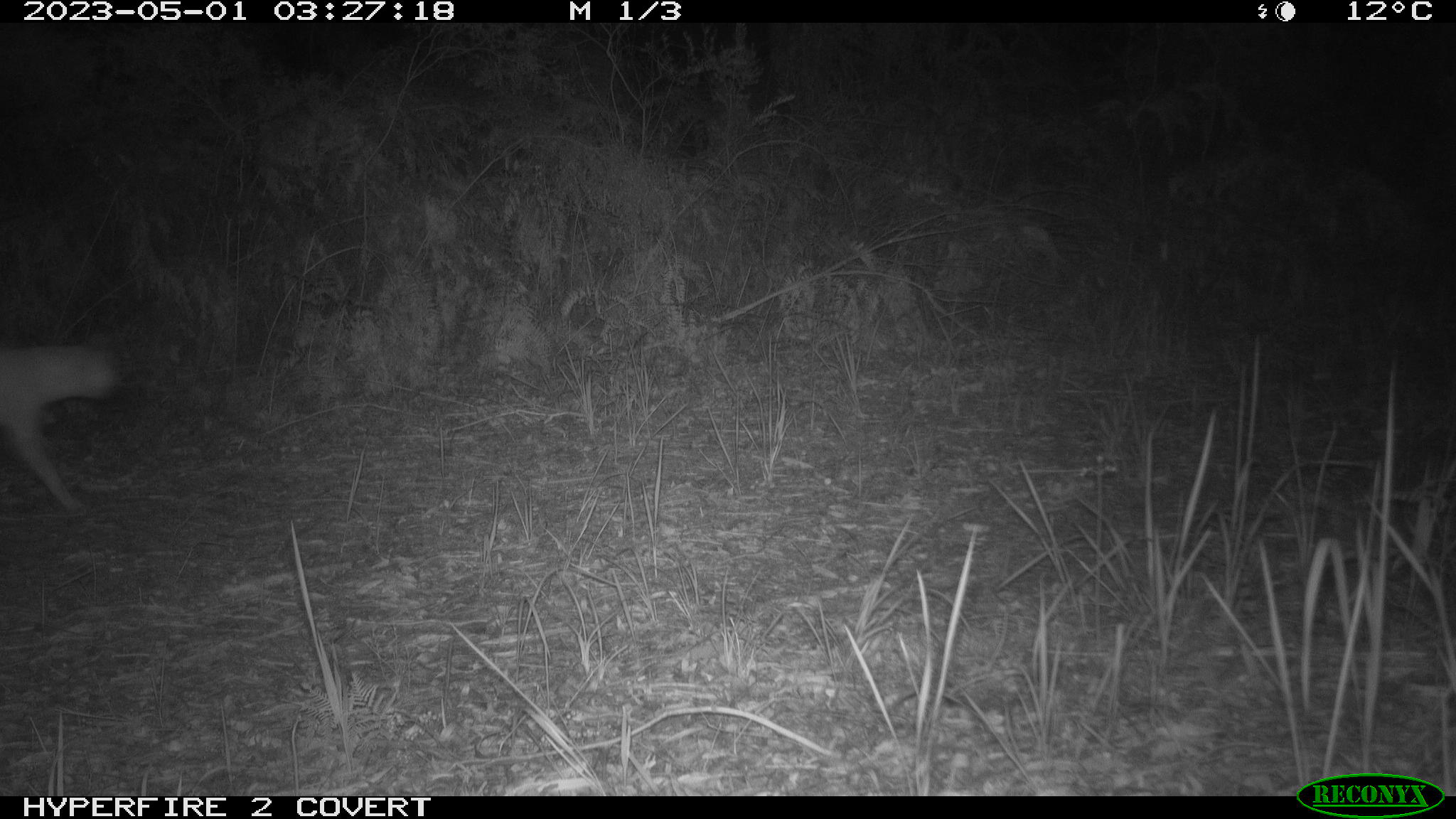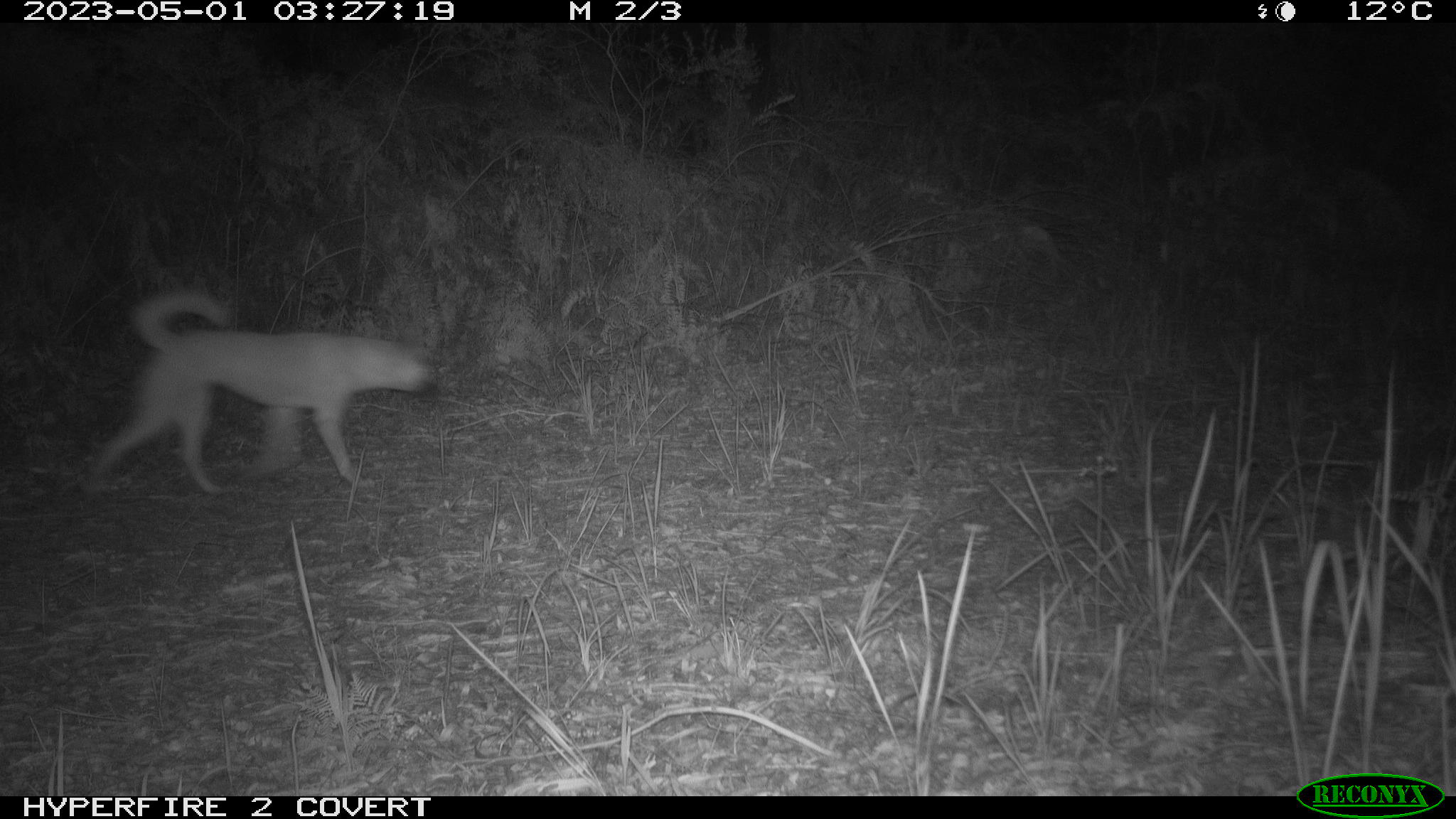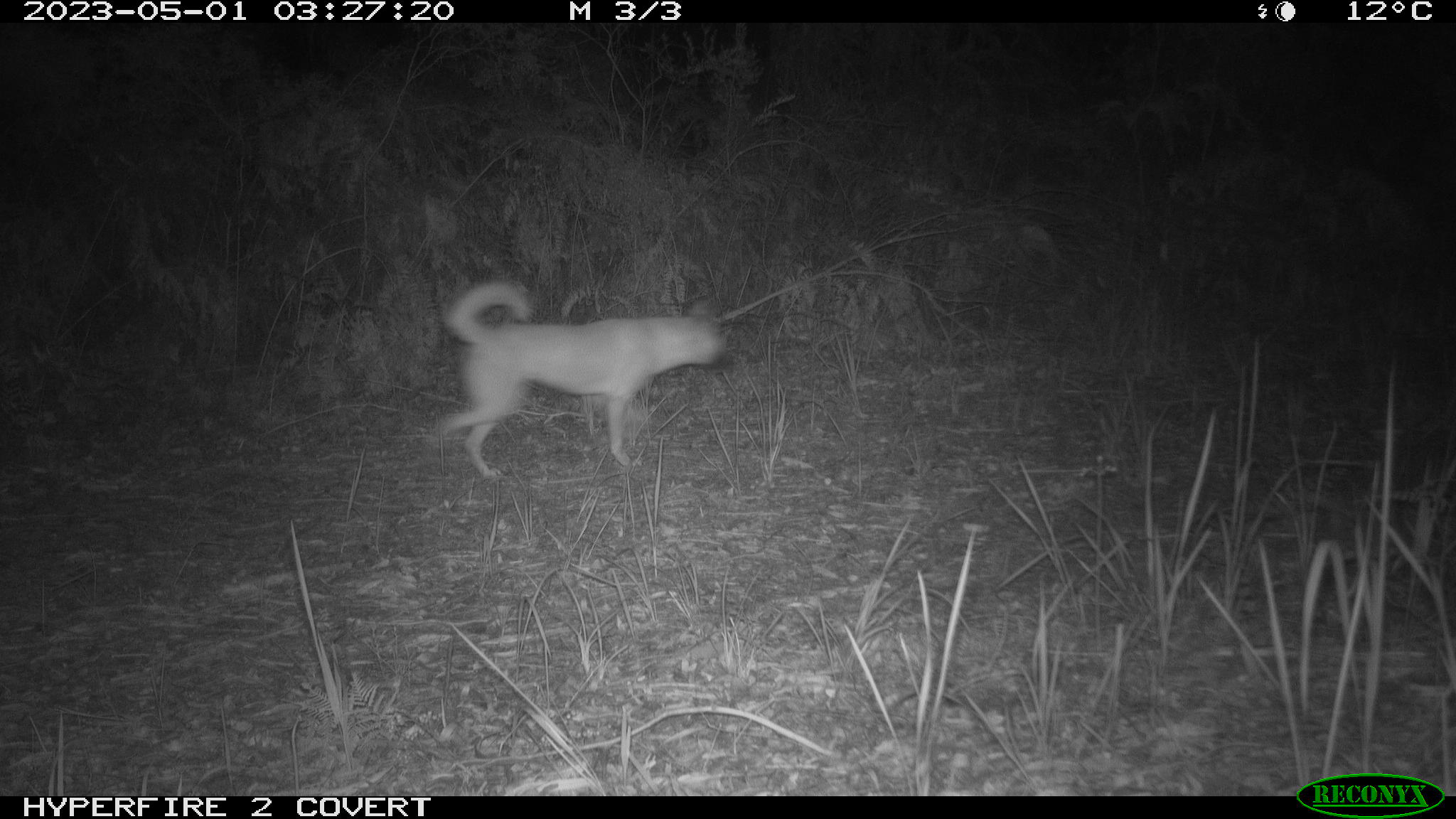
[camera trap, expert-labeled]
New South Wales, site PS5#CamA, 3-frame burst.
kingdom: Animalia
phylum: Chordata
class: Mammalia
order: Carnivora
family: Canidae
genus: Canis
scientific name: Canis familiaris dingo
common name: dingo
Dingo (Canis familiaris dingo).